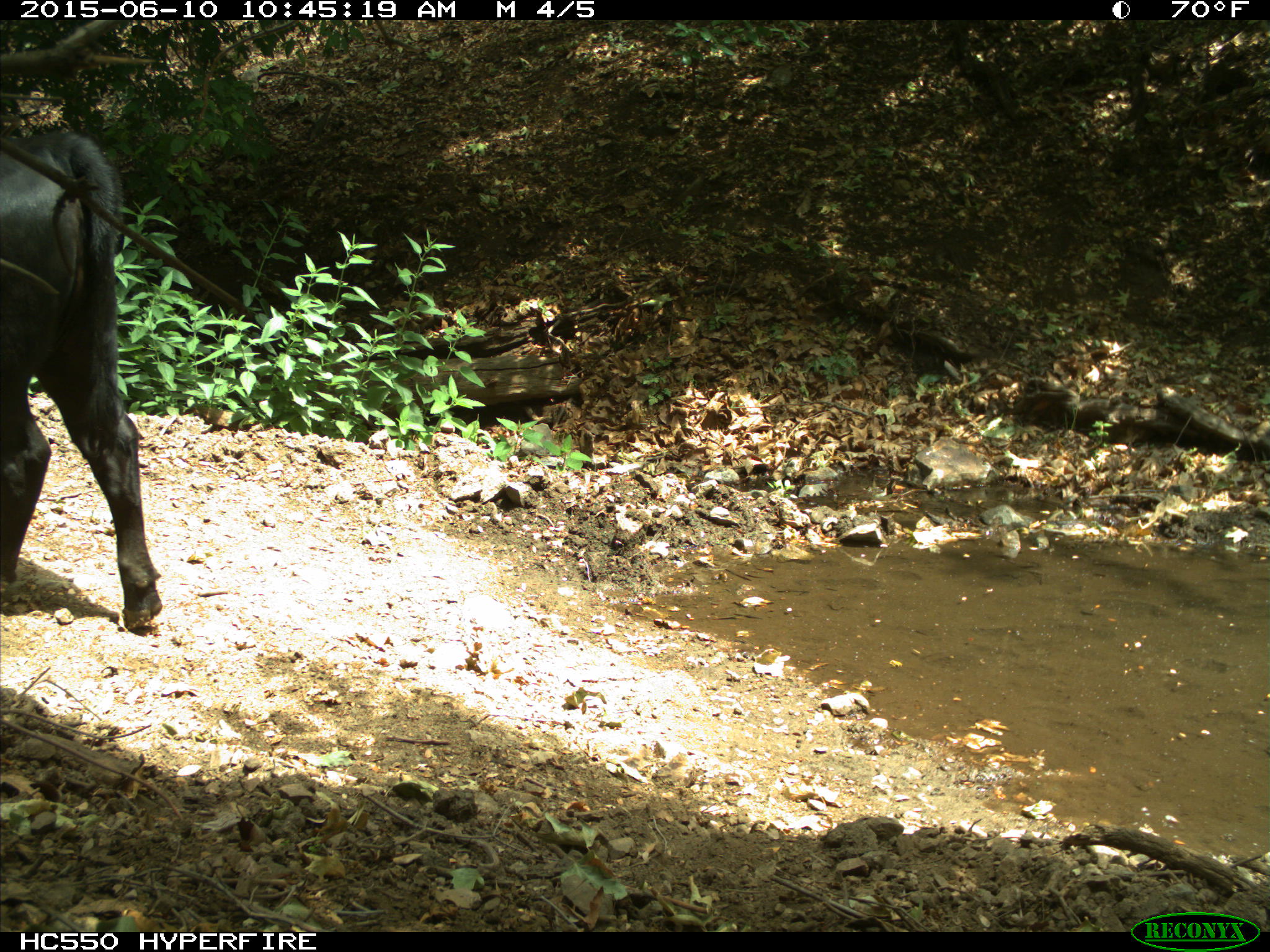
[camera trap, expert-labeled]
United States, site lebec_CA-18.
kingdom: Animalia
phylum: Chordata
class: Mammalia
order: Artiodactyla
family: Bovidae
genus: Bos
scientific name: Bos taurus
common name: domestic cow